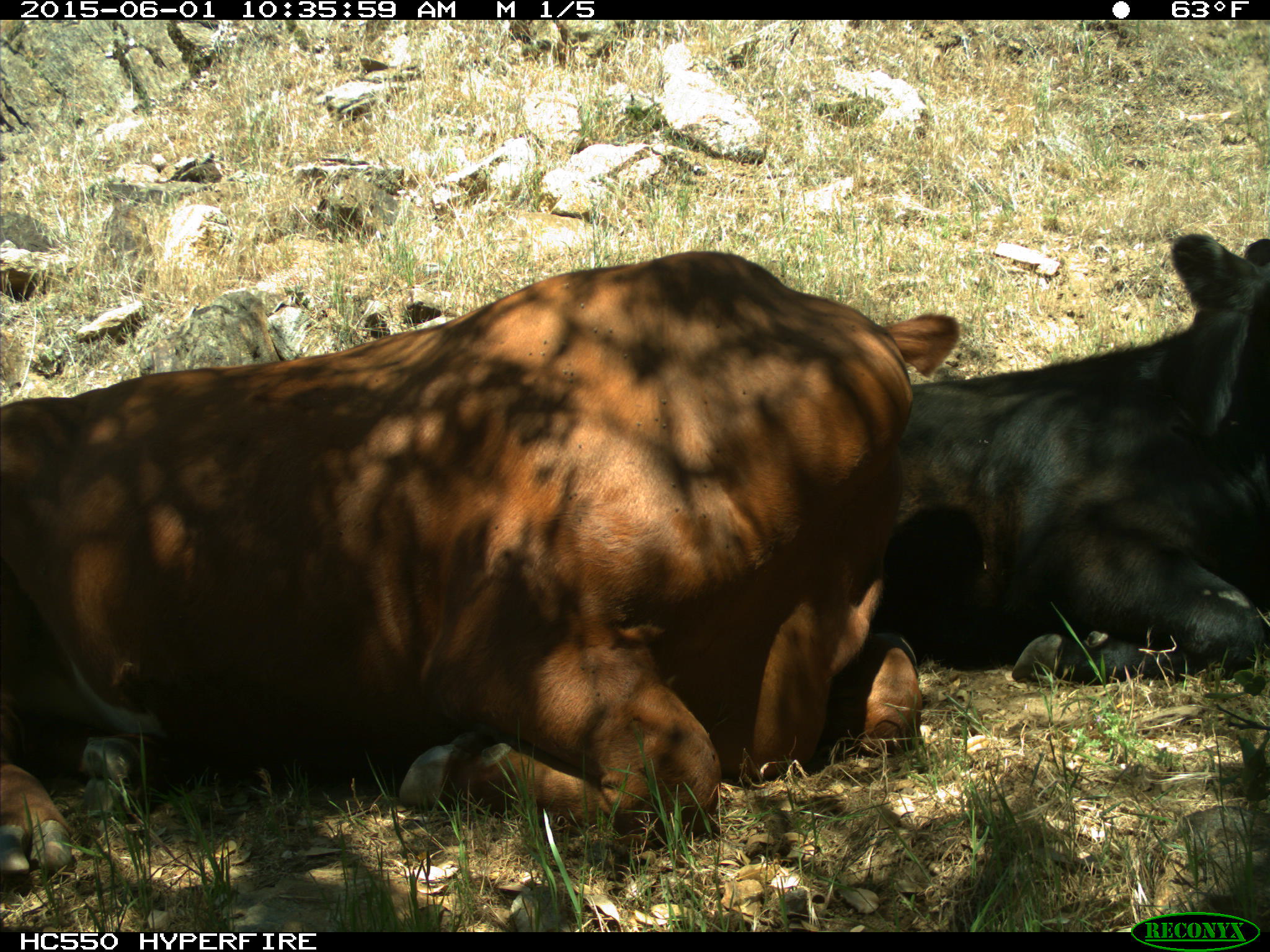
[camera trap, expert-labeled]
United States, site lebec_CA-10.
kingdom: Animalia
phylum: Chordata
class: Mammalia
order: Artiodactyla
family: Bovidae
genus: Bos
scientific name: Bos taurus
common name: domestic cow